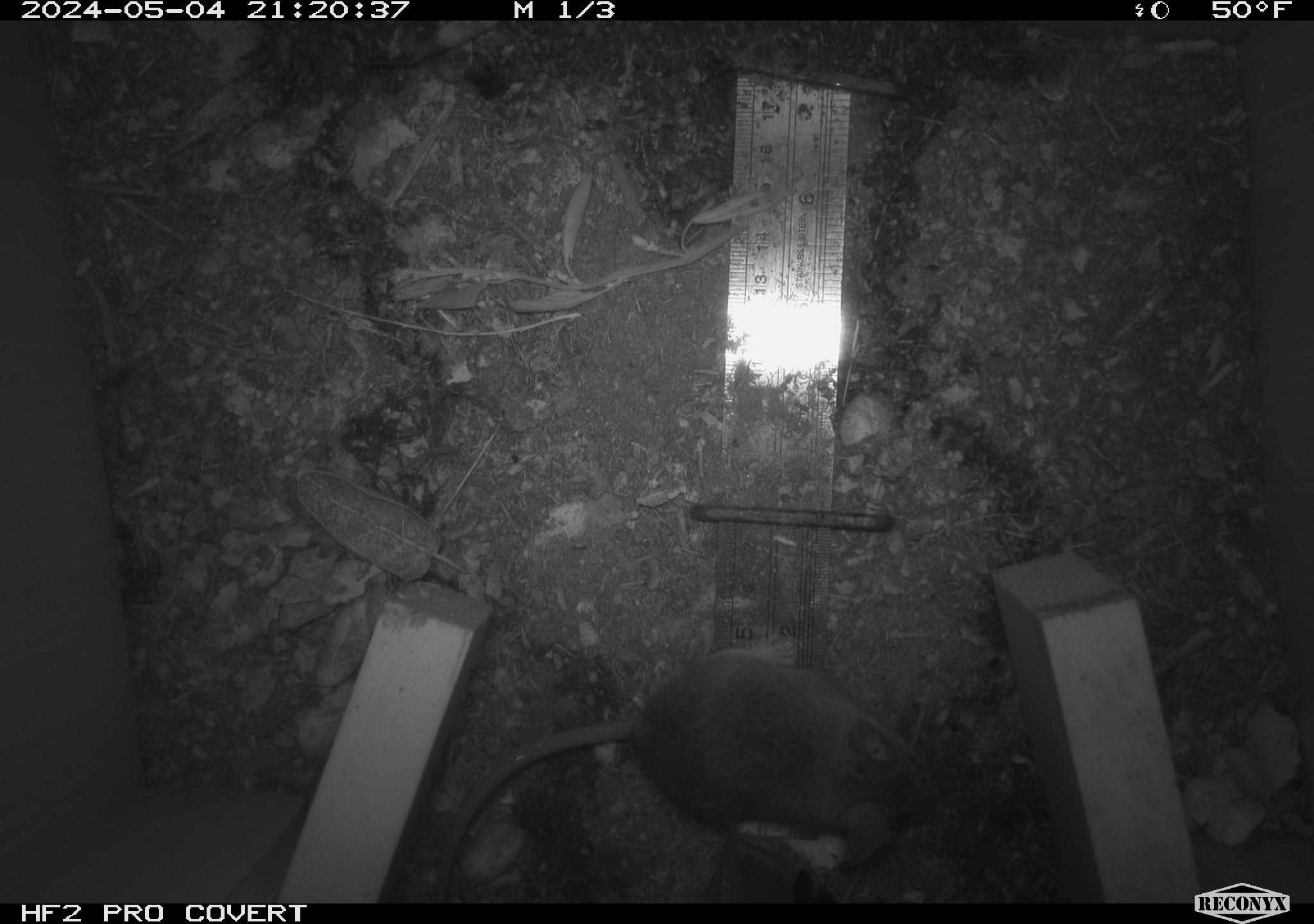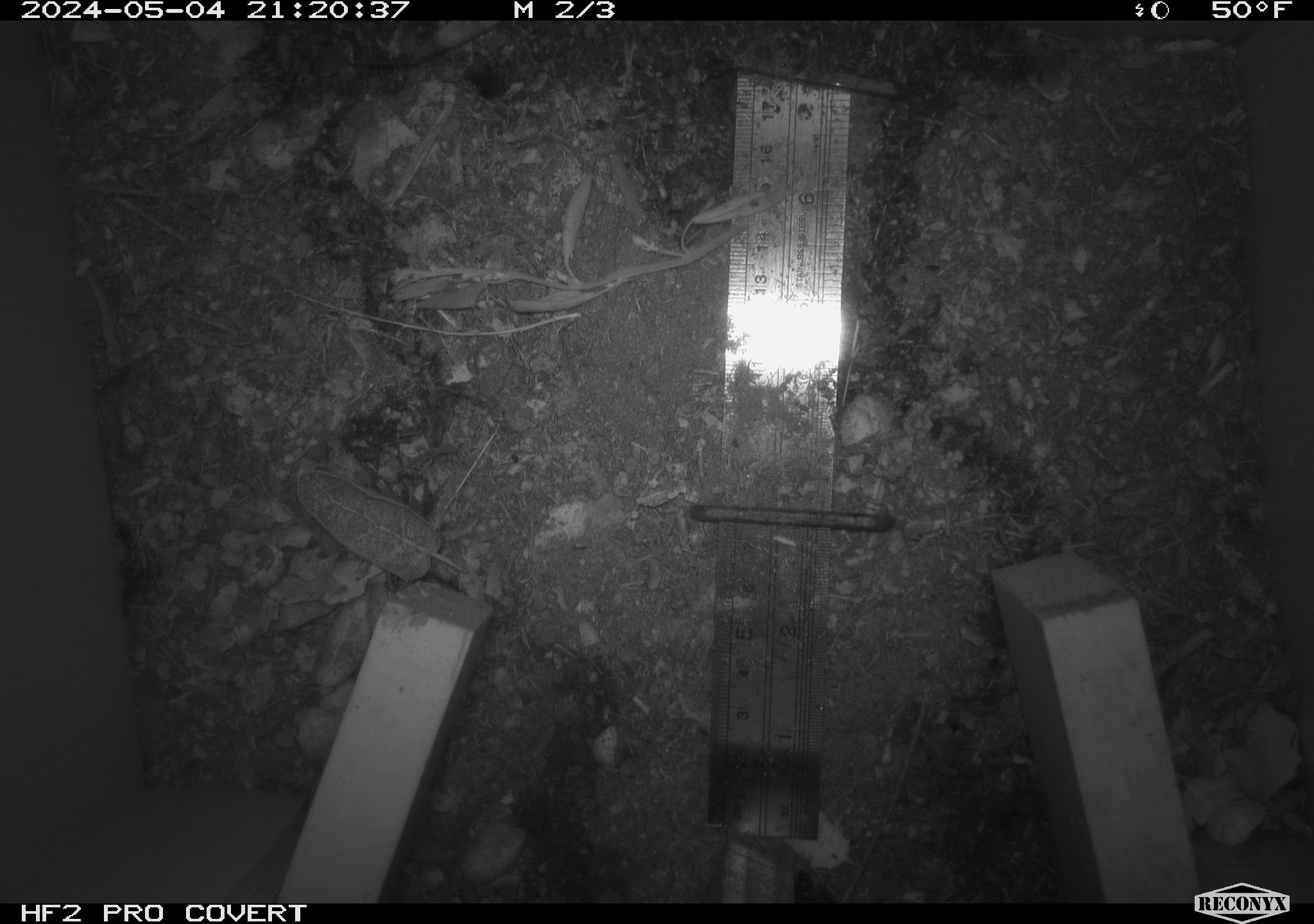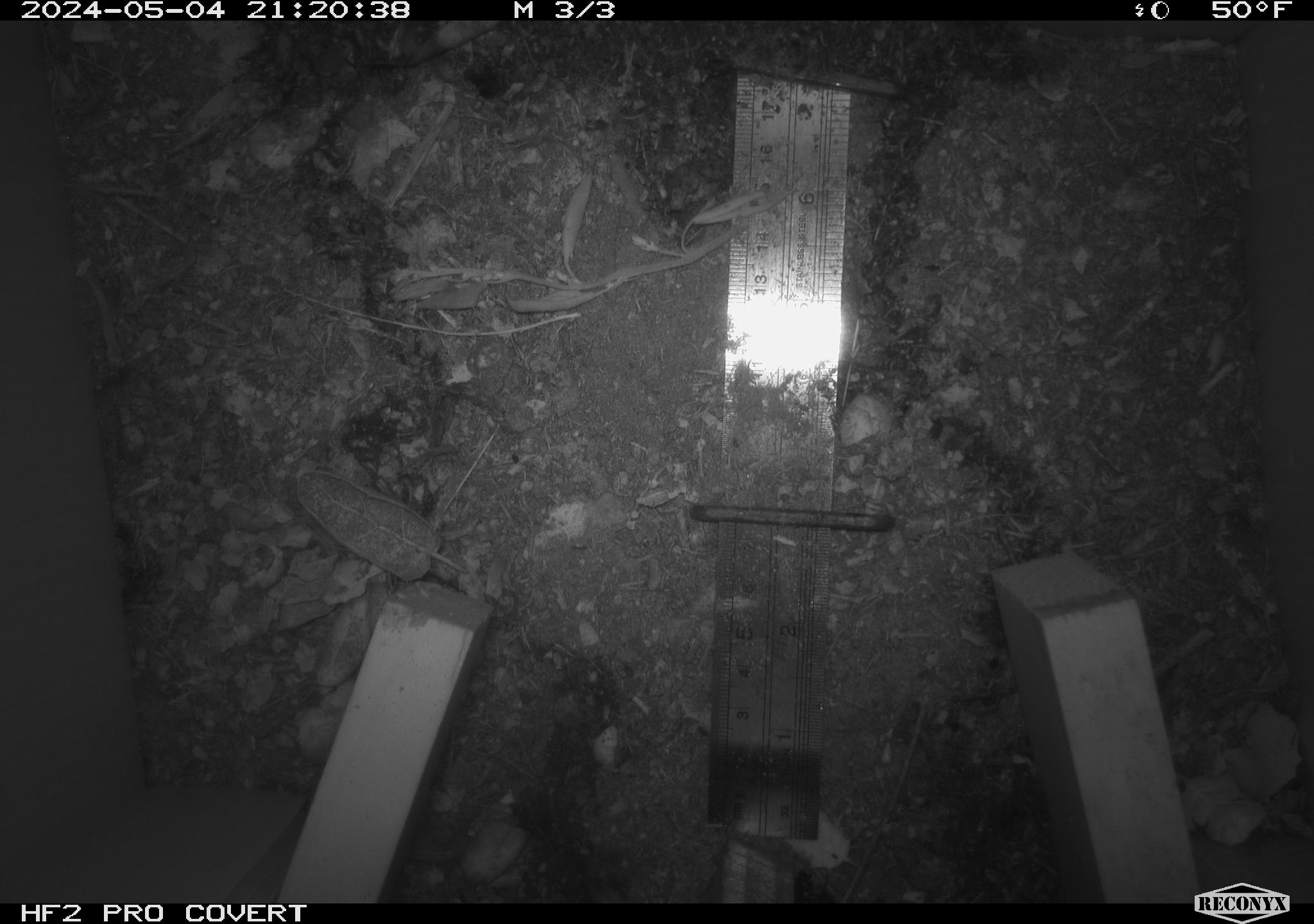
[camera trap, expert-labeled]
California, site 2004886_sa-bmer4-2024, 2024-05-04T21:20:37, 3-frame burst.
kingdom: Animalia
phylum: Chordata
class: Mammalia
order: Rodentia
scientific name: Rodentia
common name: mouse species